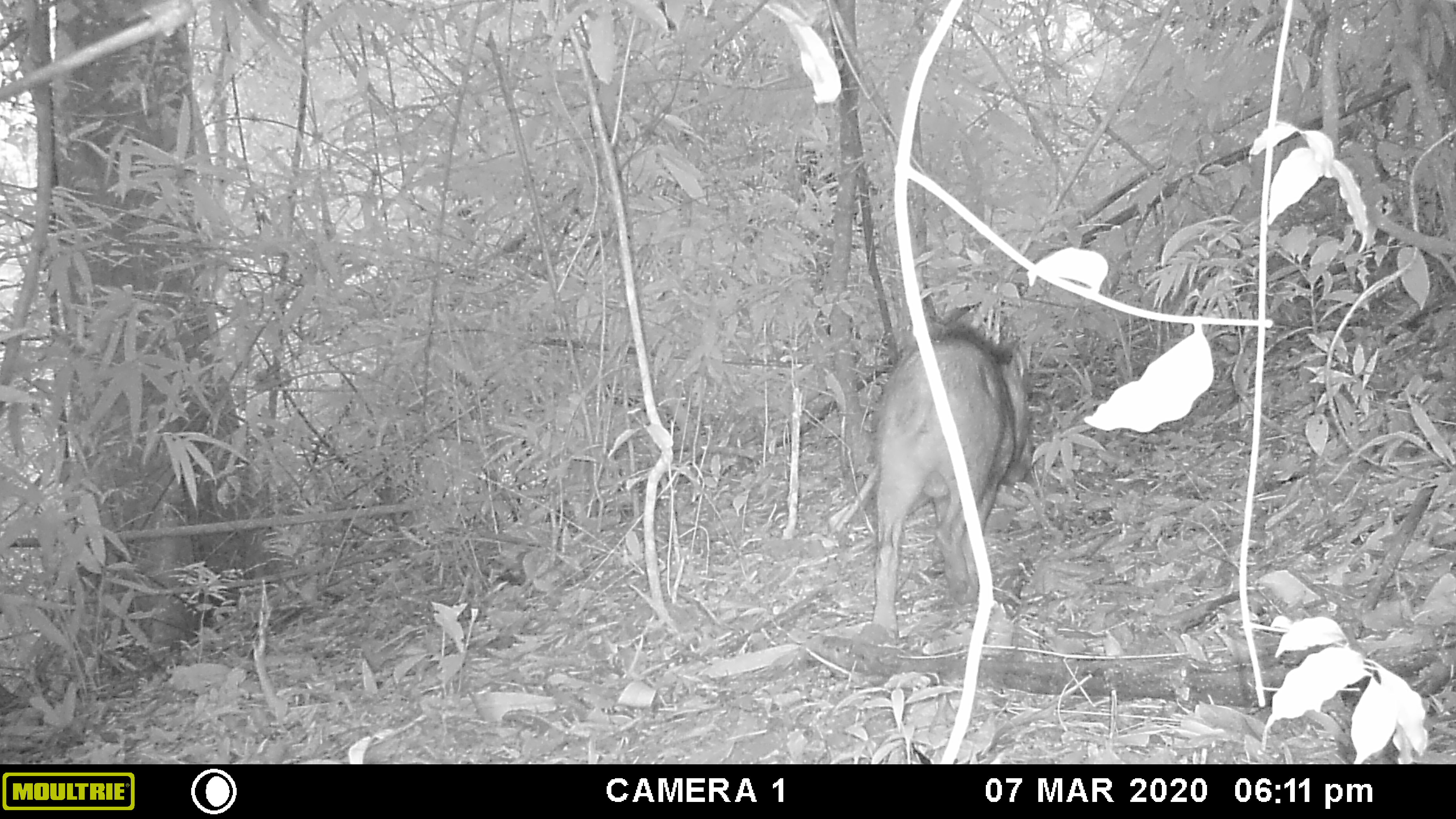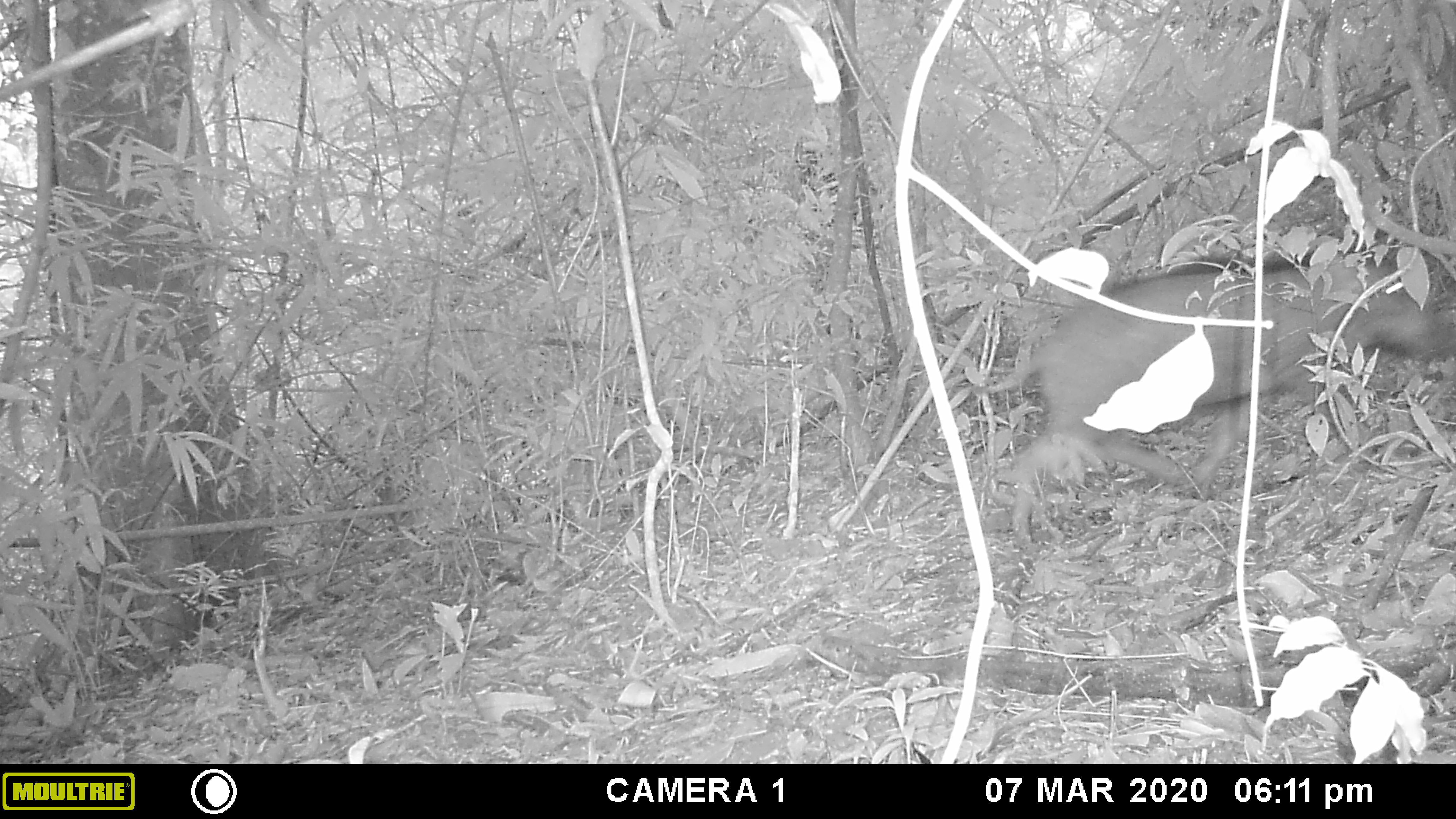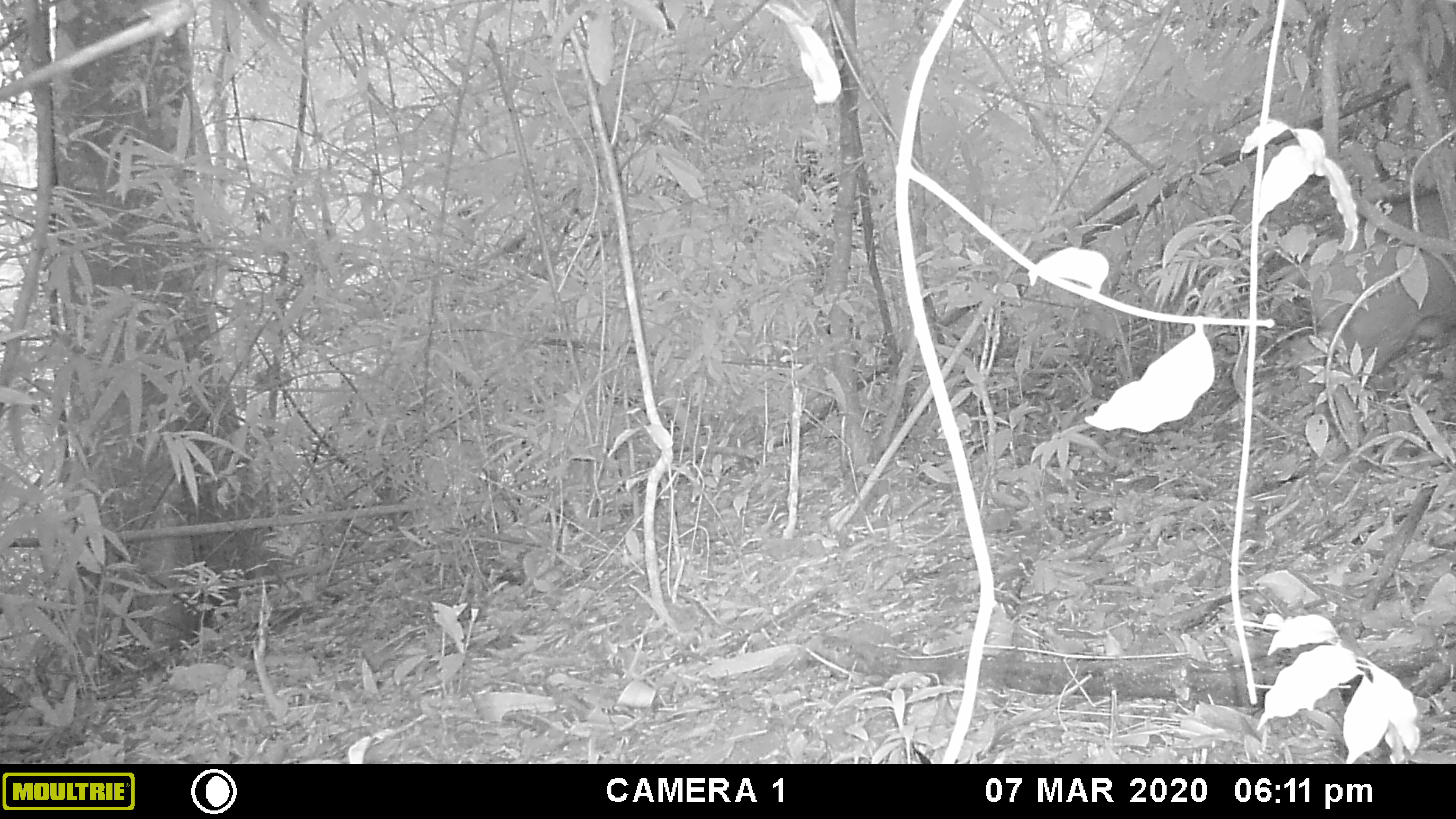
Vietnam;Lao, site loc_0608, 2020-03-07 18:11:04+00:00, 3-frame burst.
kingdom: Animalia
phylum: Chordata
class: Mammalia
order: Artiodactyla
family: Suidae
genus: Sus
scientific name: Sus scrofa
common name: eurasian wild pig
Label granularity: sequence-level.